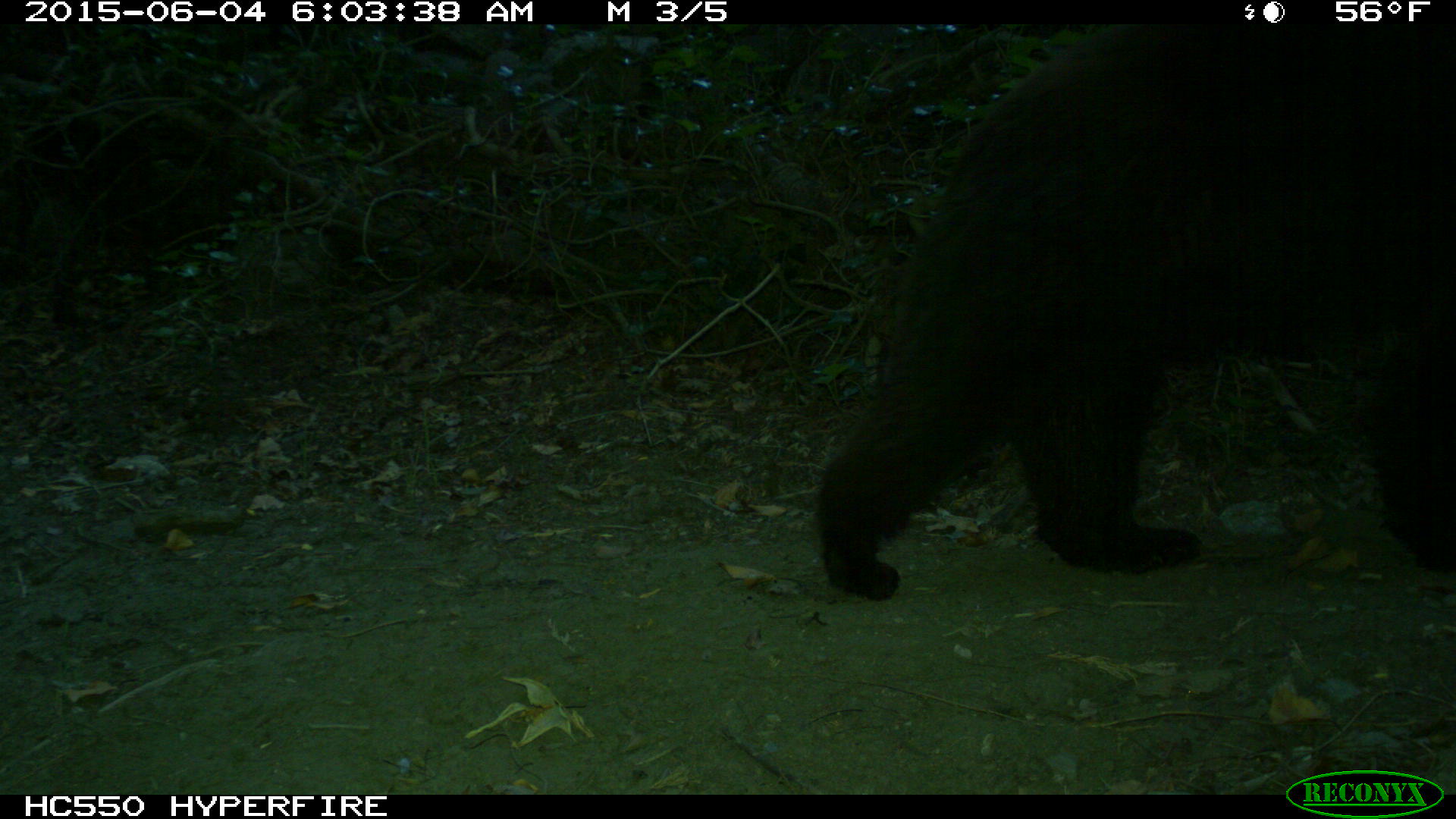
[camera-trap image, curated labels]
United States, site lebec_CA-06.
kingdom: Animalia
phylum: Chordata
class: Mammalia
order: Carnivora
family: Ursidae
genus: Ursus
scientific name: Ursus americanus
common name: american black bear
Ursus americanus (american black bear).